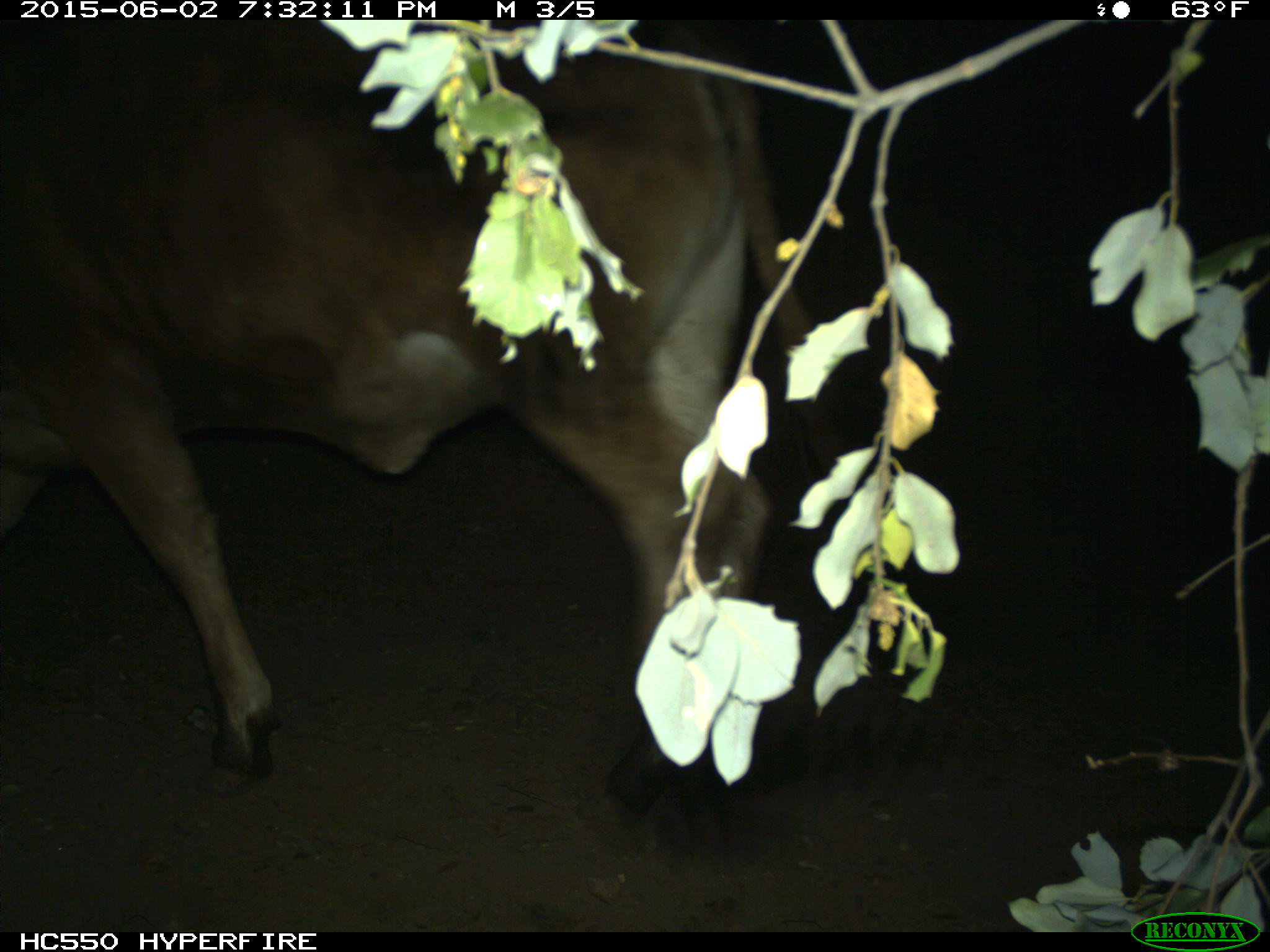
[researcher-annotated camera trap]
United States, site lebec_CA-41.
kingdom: Animalia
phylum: Chordata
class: Mammalia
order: Artiodactyla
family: Bovidae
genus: Bos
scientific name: Bos taurus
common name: domestic cow